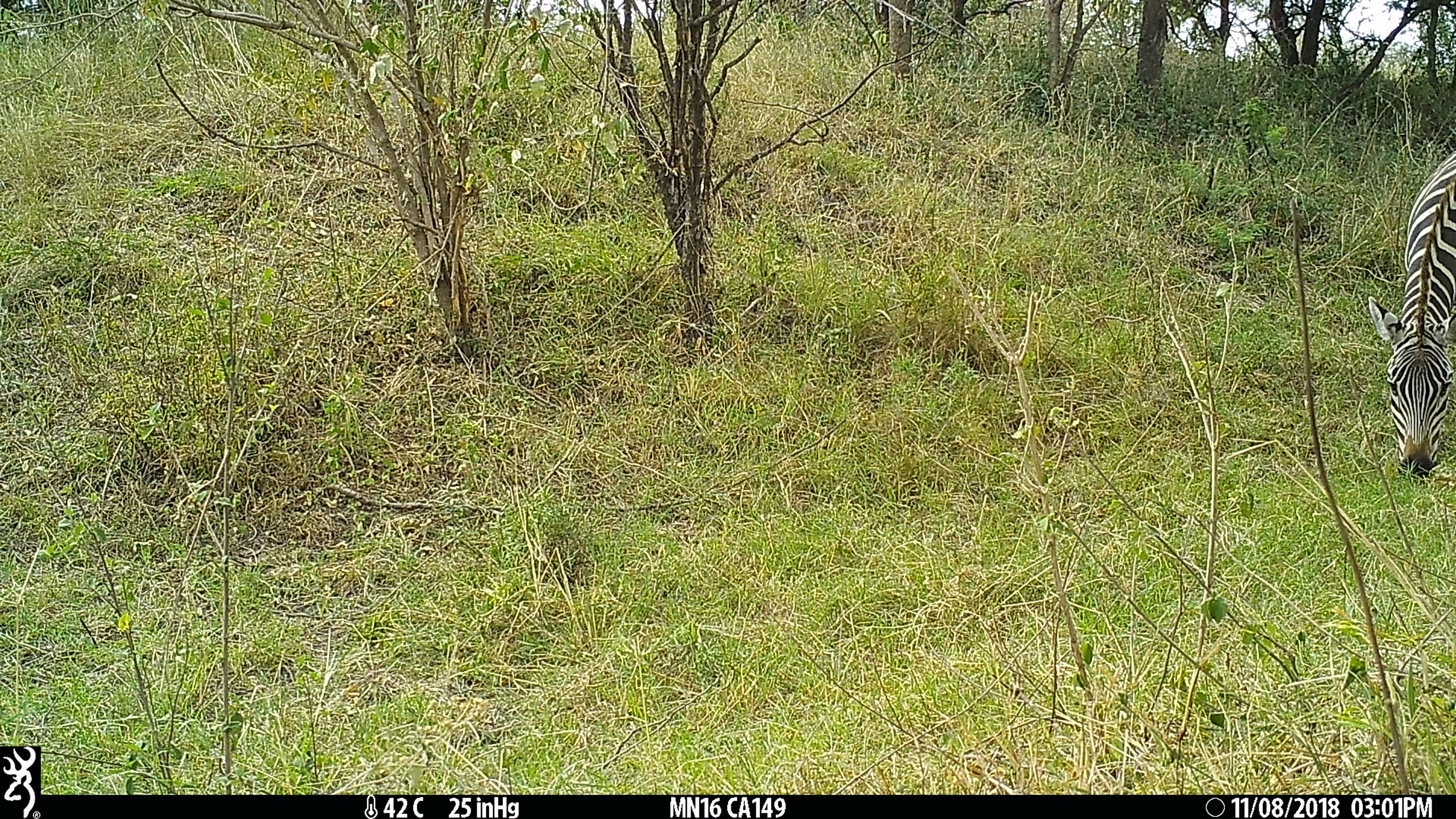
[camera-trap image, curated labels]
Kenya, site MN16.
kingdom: Animalia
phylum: Chordata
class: Mammalia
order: Perissodactyla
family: Equidae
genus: Equus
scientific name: Equus quagga burchellii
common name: burchell's zebra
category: zebra